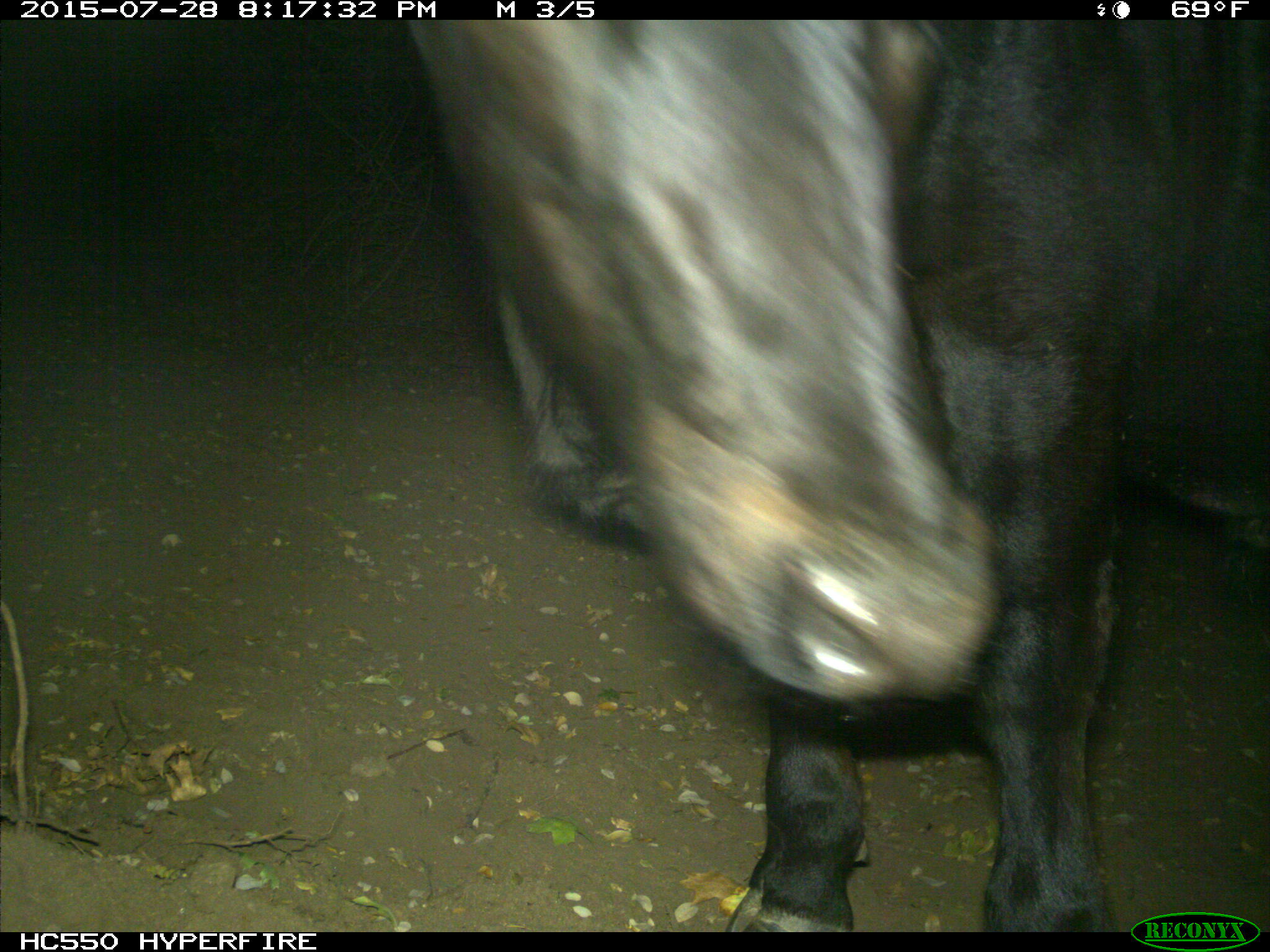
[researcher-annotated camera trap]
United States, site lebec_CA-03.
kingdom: Animalia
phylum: Chordata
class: Mammalia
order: Artiodactyla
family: Bovidae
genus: Bos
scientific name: Bos taurus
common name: domestic cow